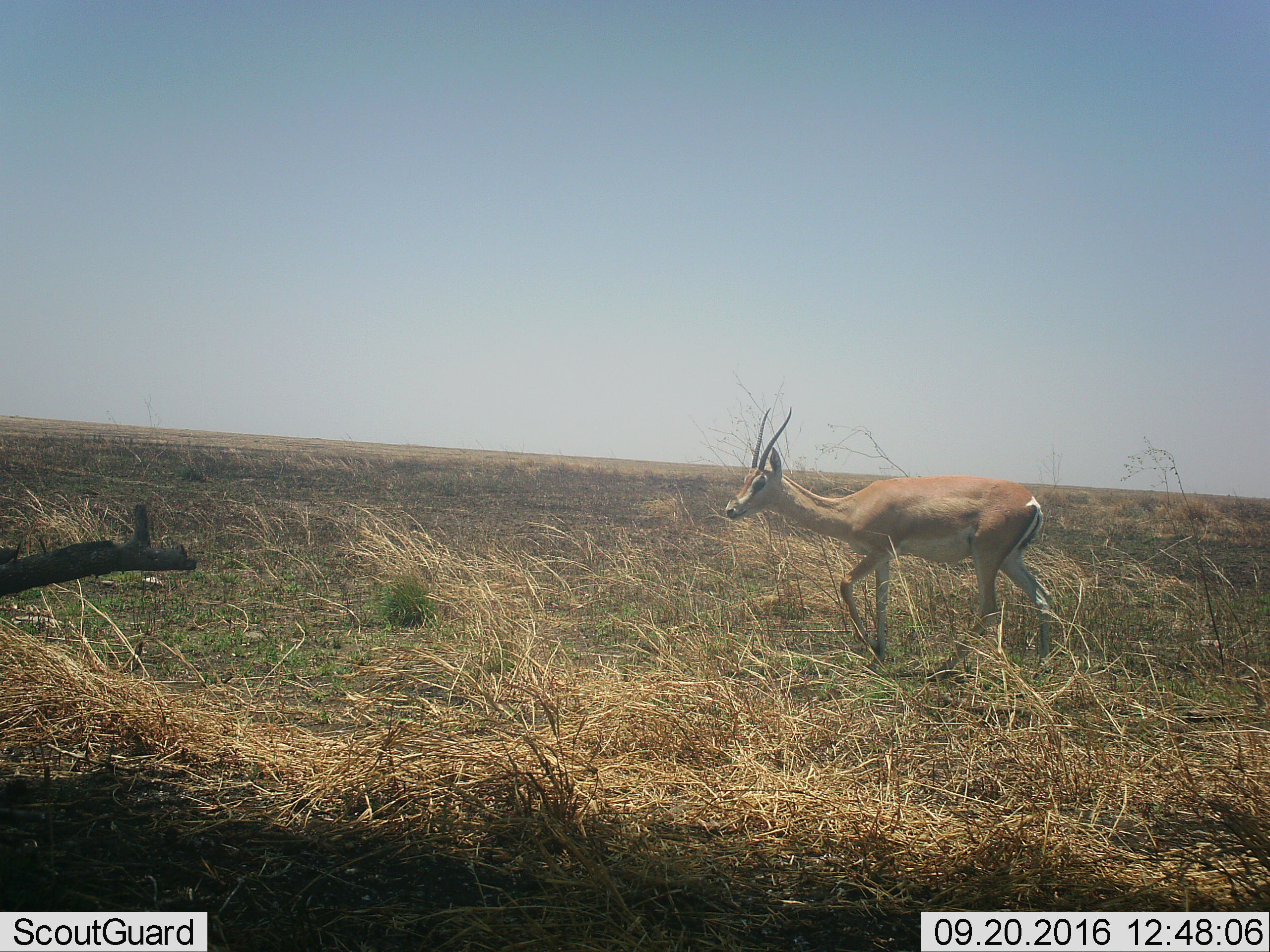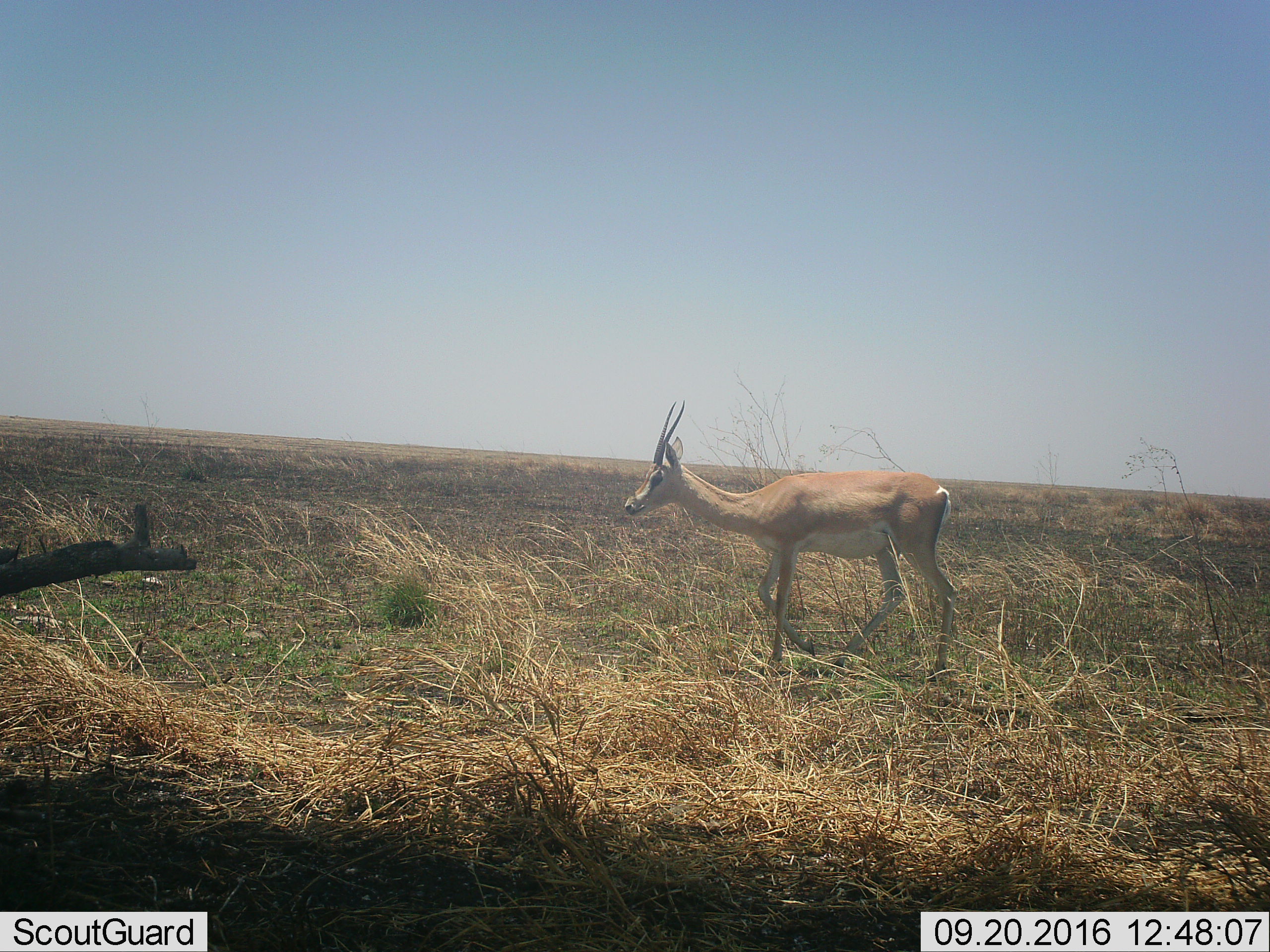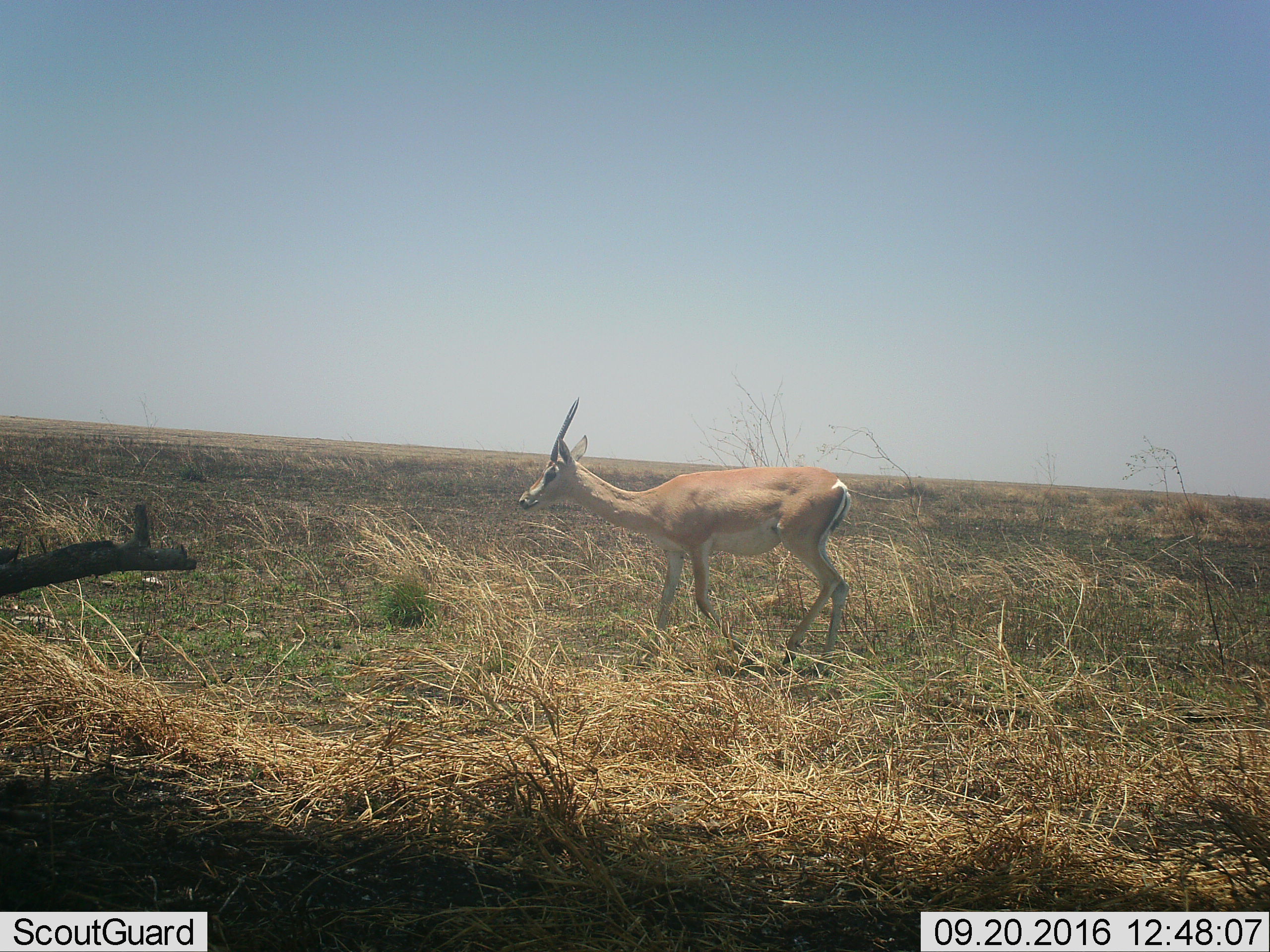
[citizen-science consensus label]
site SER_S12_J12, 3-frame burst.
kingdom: Animalia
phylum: Chordata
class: Mammalia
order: Artiodactyla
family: Bovidae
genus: Nanger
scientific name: Nanger granti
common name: grant's gazelle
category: gazellegrants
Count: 1.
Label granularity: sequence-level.